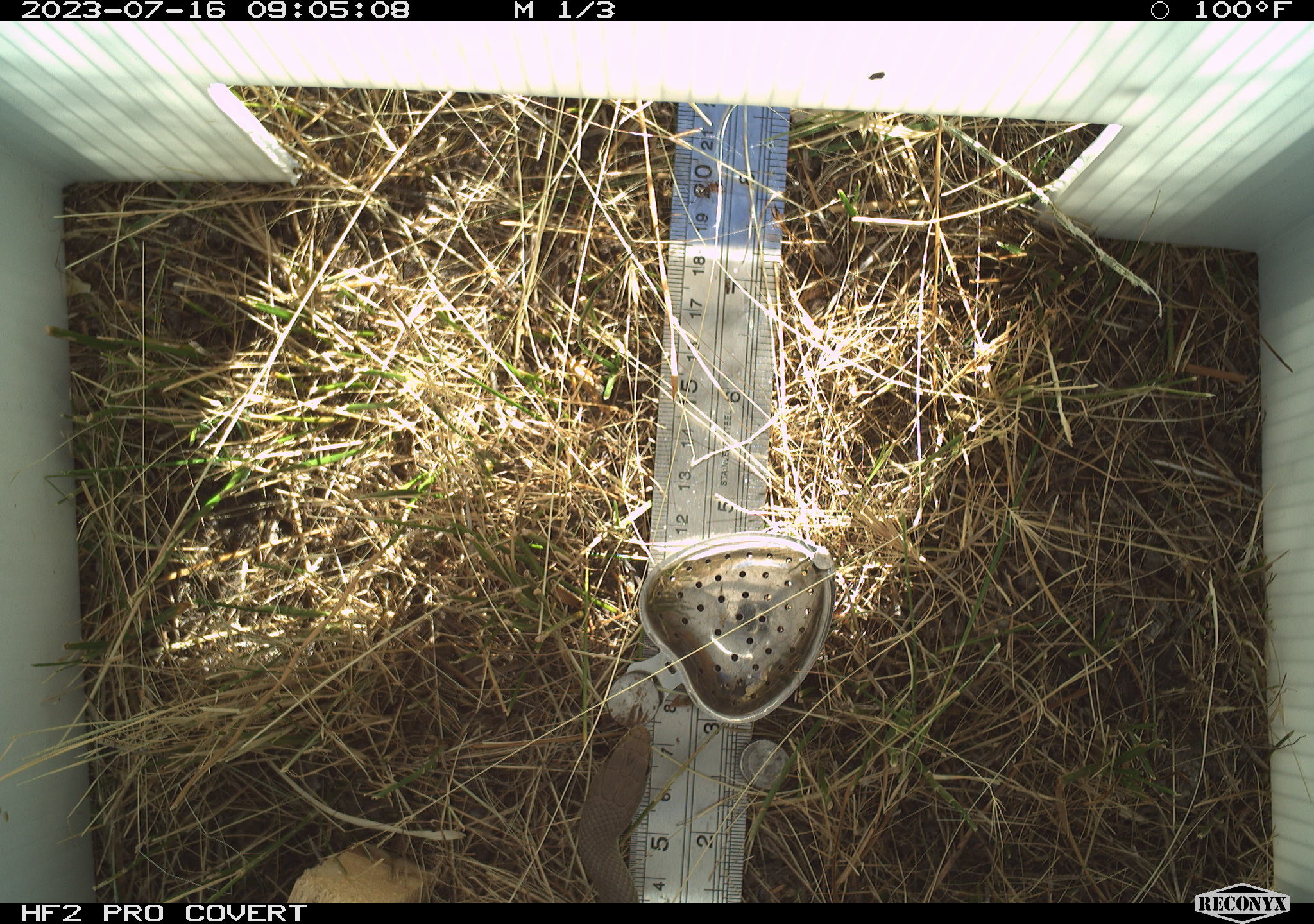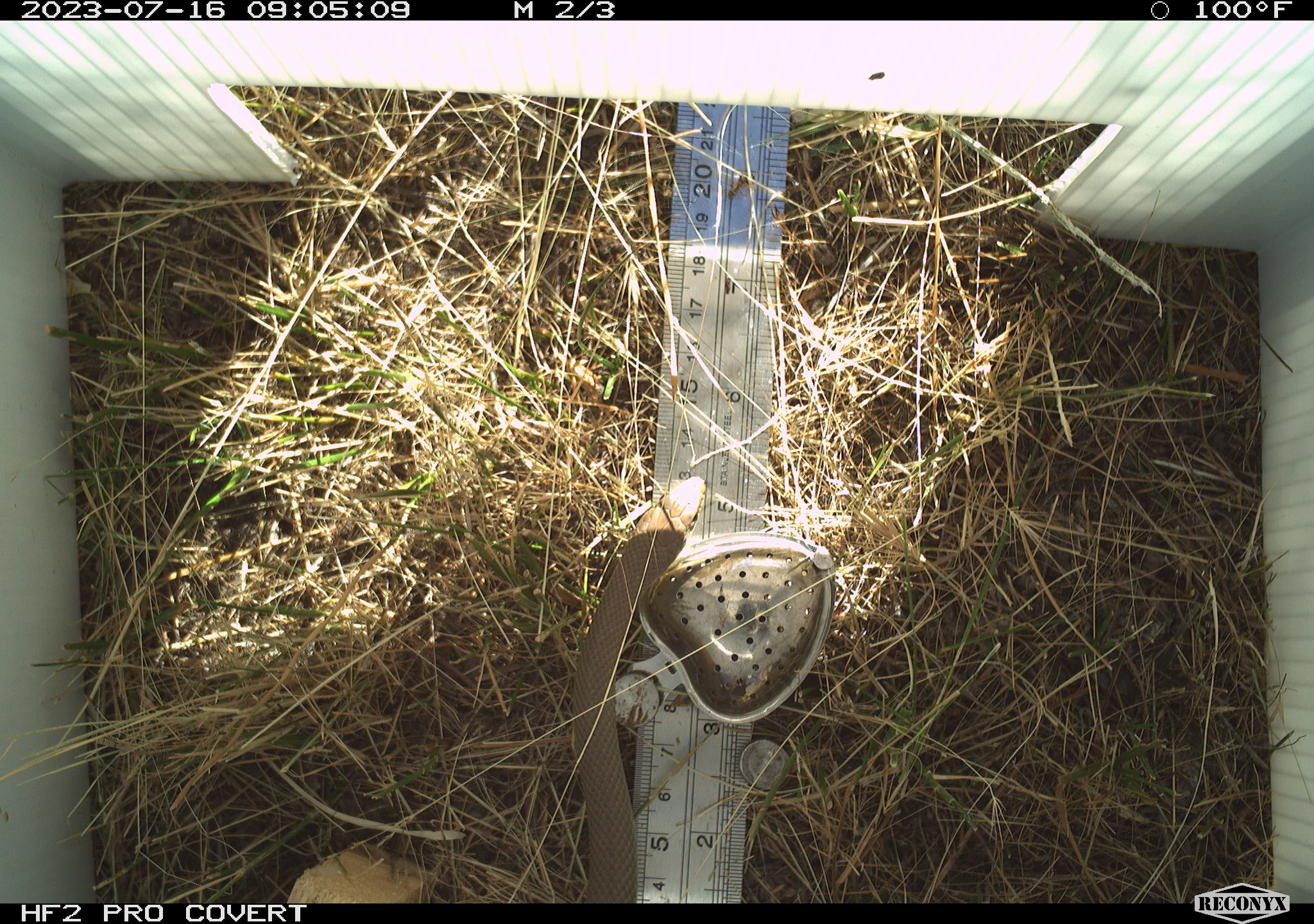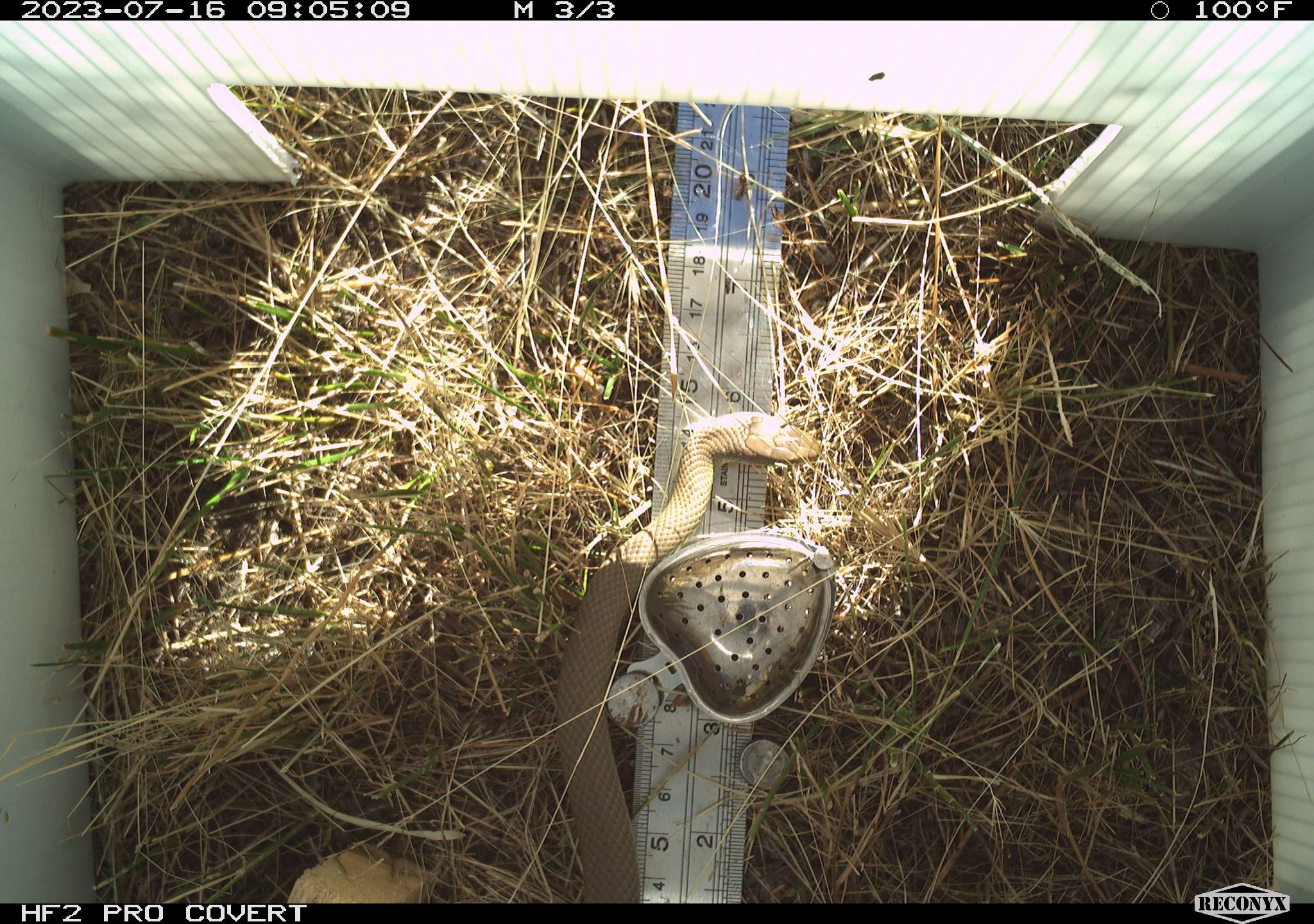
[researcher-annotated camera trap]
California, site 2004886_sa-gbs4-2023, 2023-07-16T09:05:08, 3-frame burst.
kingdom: Animalia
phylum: Chordata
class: Reptilia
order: Squamata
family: Colubridae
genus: Coluber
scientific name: Coluber constrictor mormon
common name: western yellow-bellied racer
Western yellow-bellied racer (Coluber constrictor mormon).